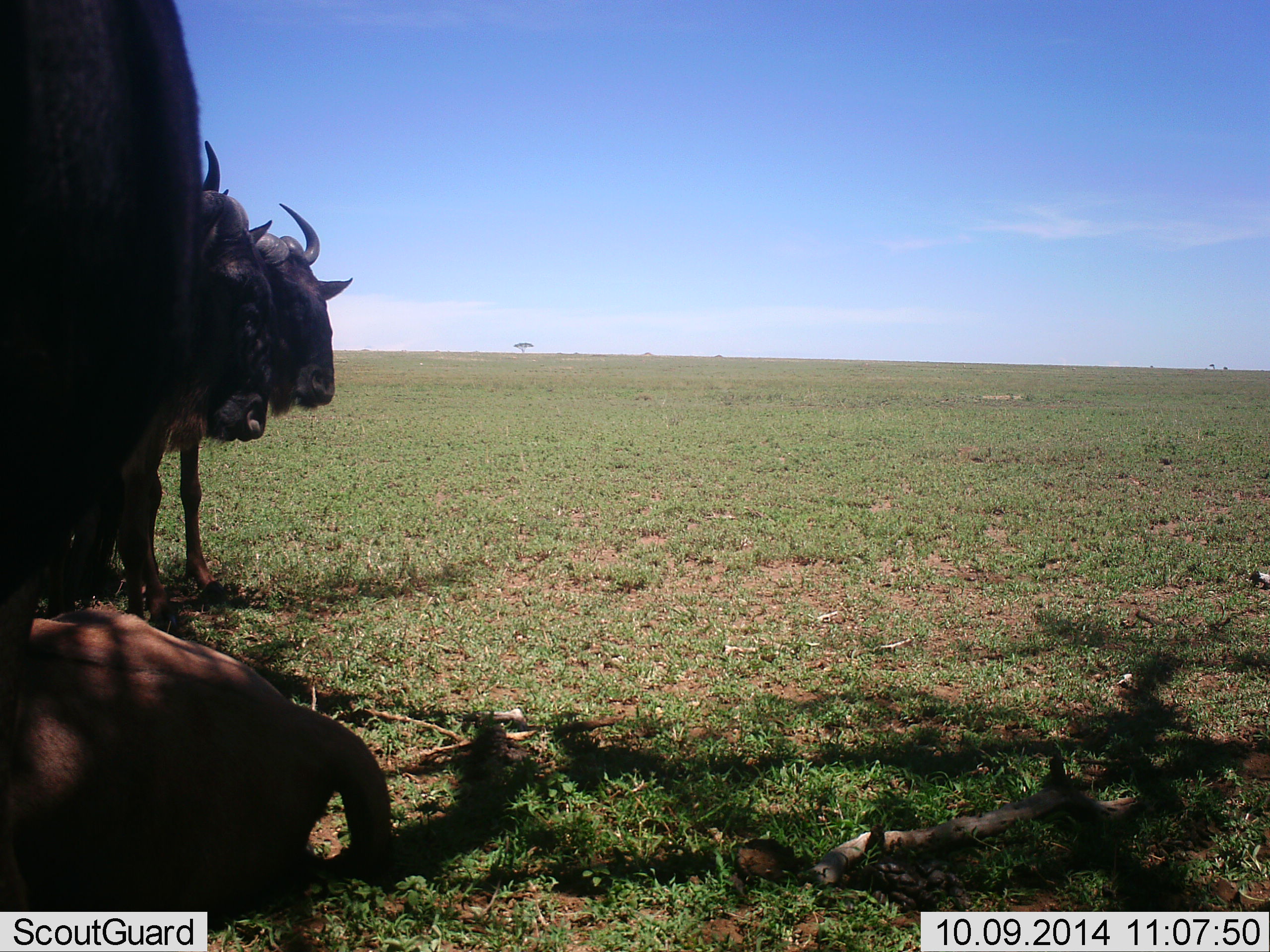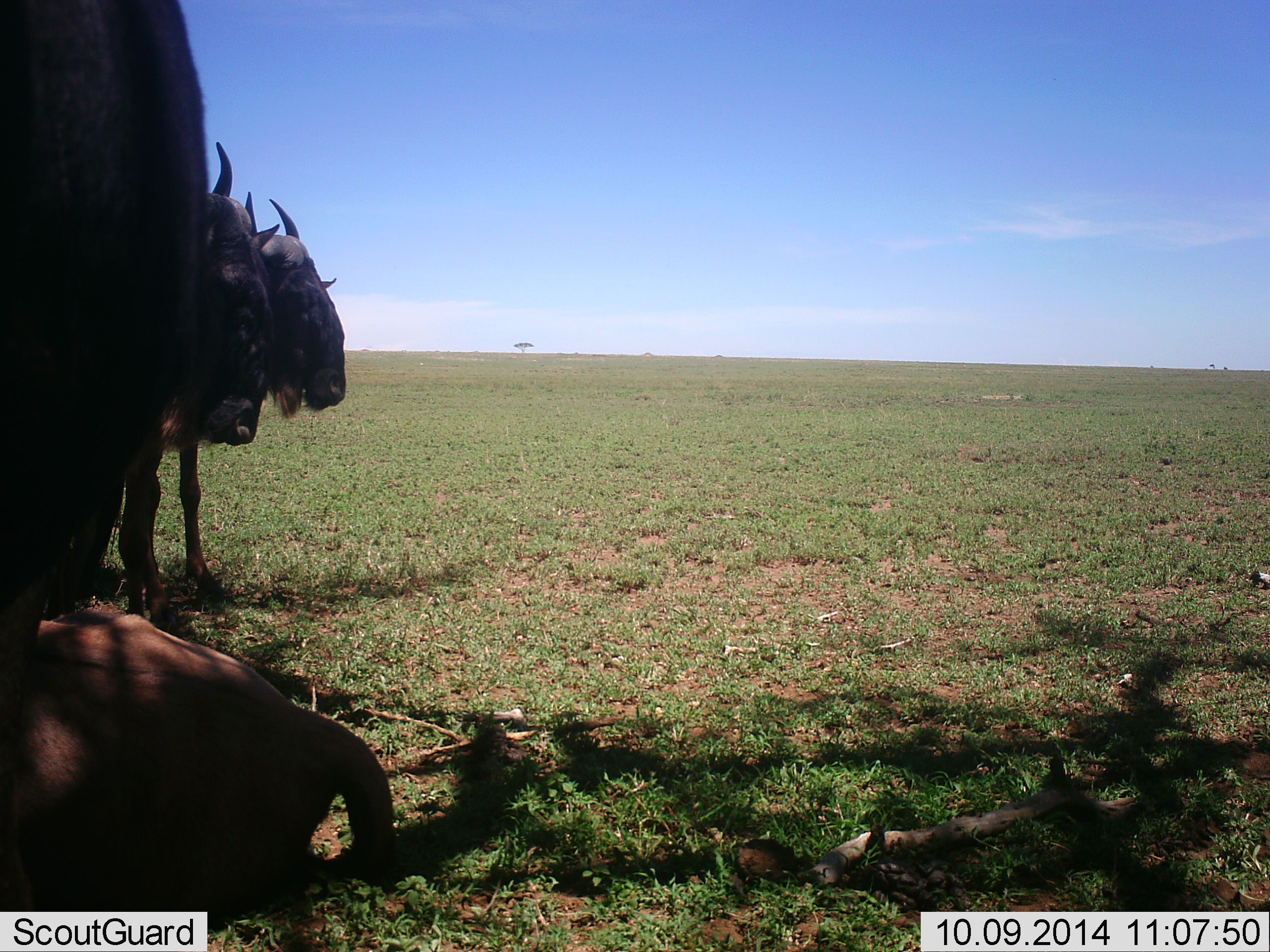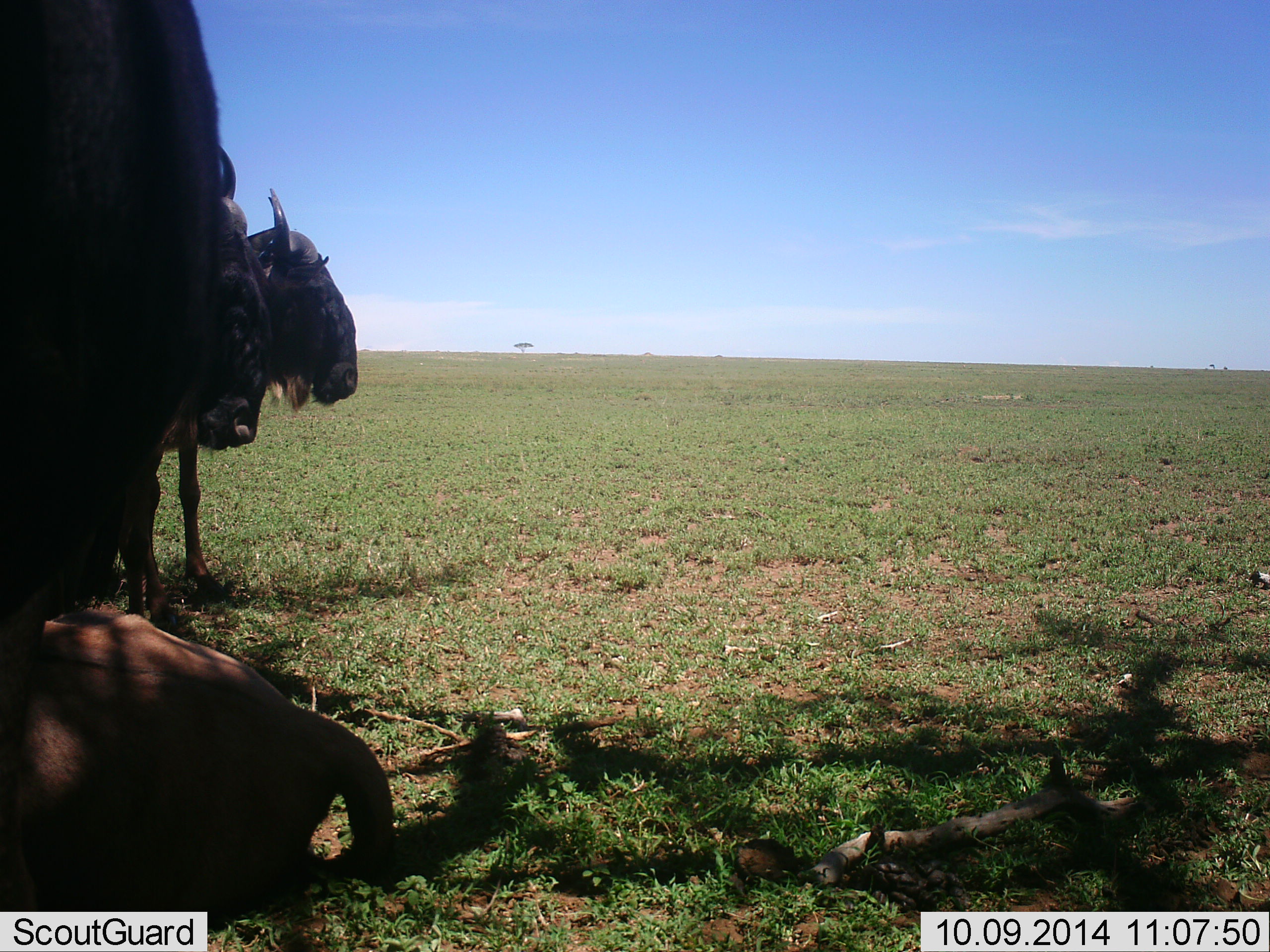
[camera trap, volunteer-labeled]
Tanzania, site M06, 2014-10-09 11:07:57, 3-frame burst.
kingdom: Animalia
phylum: Chordata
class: Mammalia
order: Artiodactyla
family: Bovidae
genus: Connochaetes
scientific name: Connochaetes taurinus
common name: blue wildebeest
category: wildebeest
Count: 4.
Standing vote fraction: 70%.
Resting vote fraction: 100%.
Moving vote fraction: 0%.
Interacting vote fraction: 0%.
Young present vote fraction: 0%.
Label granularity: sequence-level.